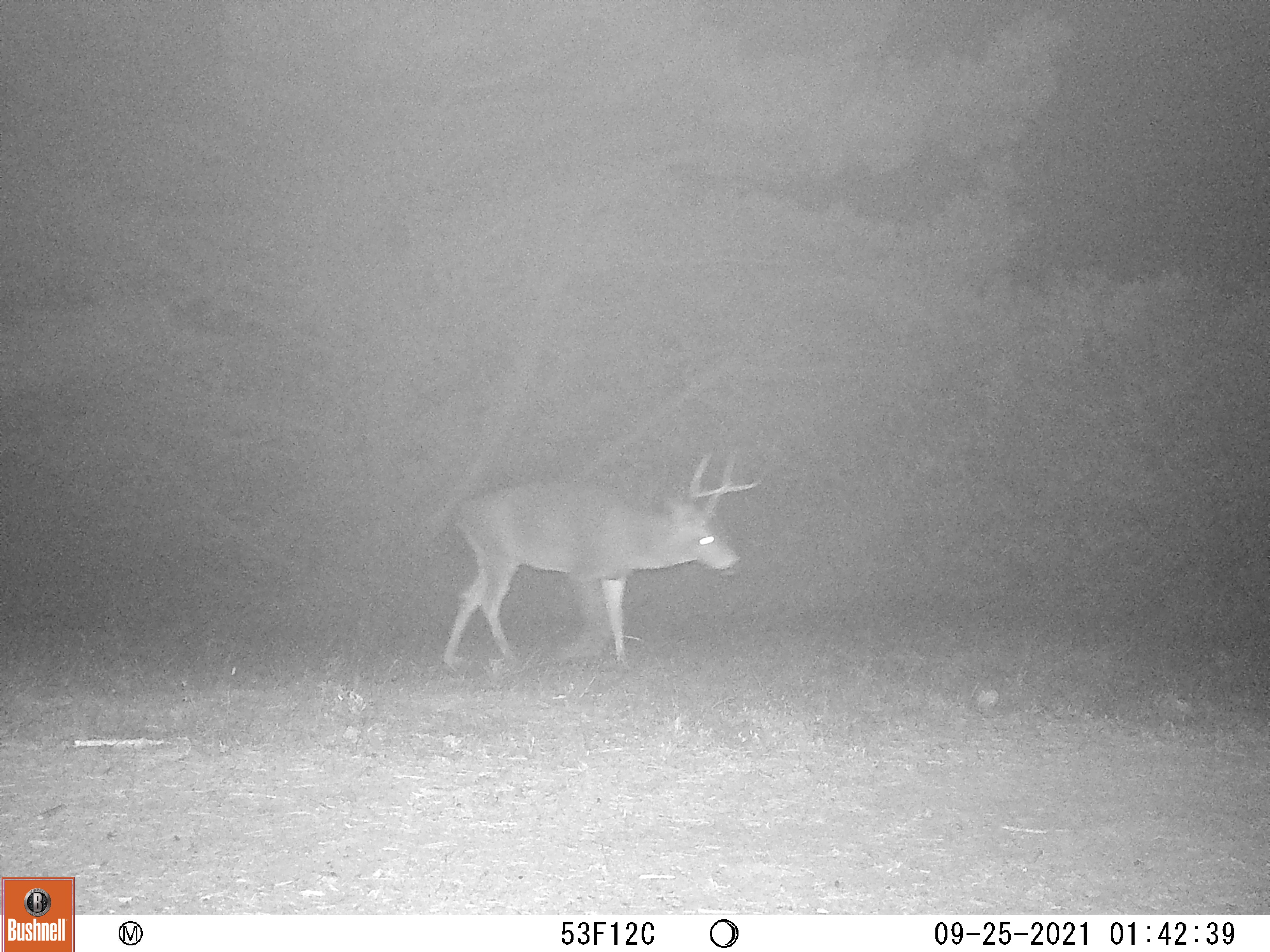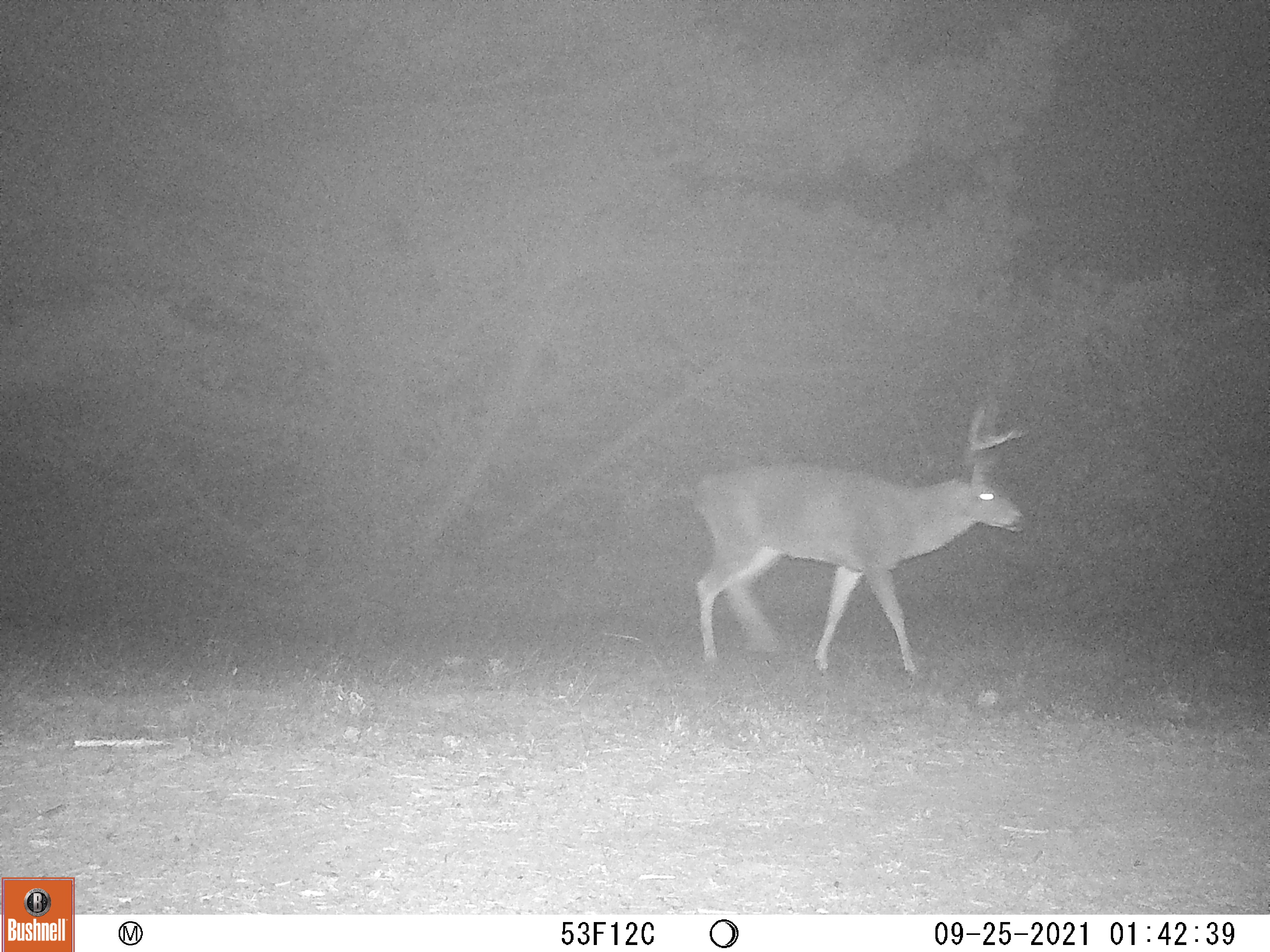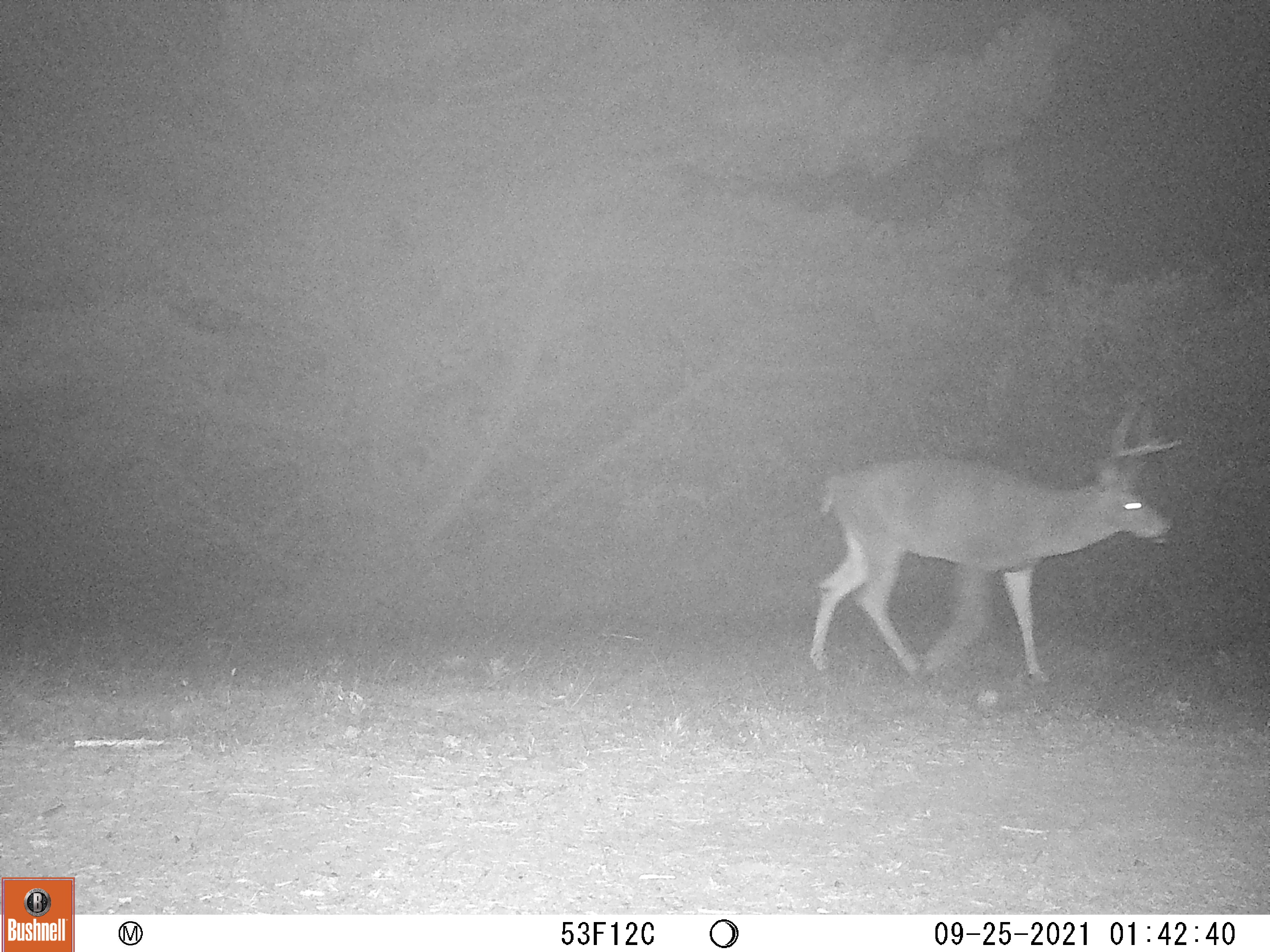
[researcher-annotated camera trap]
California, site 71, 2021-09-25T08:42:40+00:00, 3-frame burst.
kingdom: Animalia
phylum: Chordata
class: Mammalia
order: Artiodactyla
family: Cervidae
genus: Odocoileus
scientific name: Odocoileus hemionus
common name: mule deer